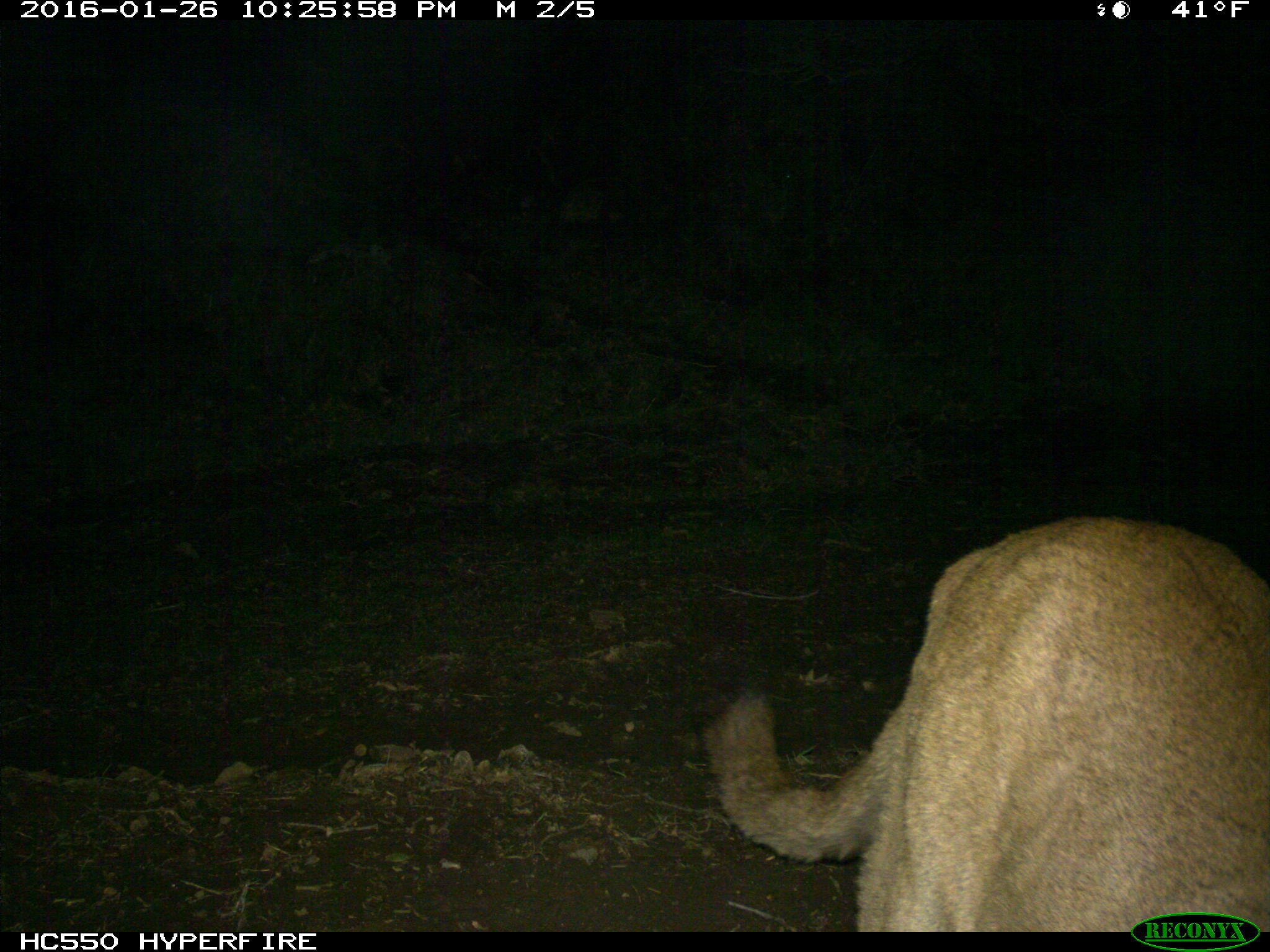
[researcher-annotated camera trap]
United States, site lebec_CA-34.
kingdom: Animalia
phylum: Chordata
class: Mammalia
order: Carnivora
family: Felidae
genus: Puma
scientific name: Puma concolor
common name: mountain lion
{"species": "Puma concolor (mountain lion)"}